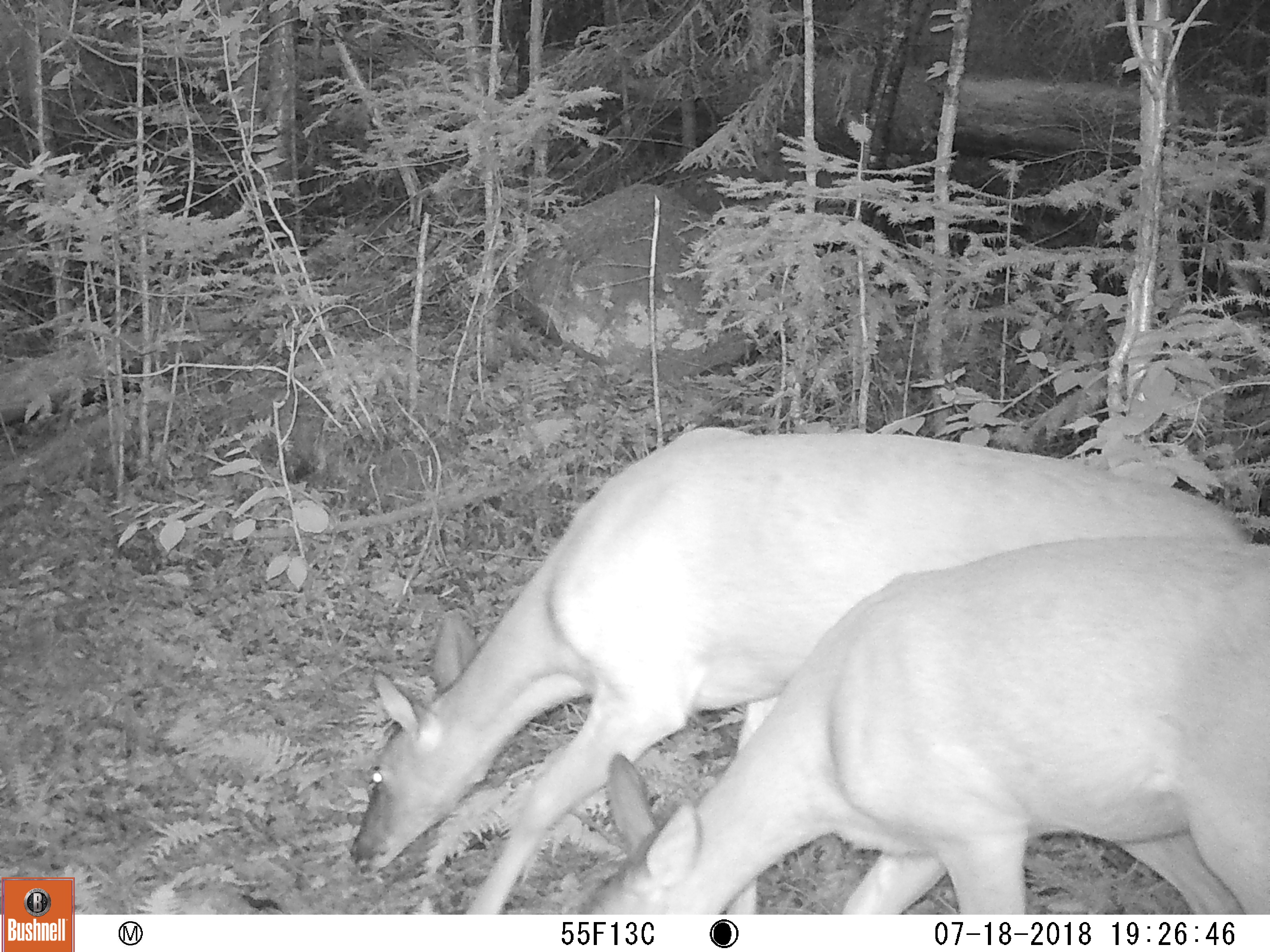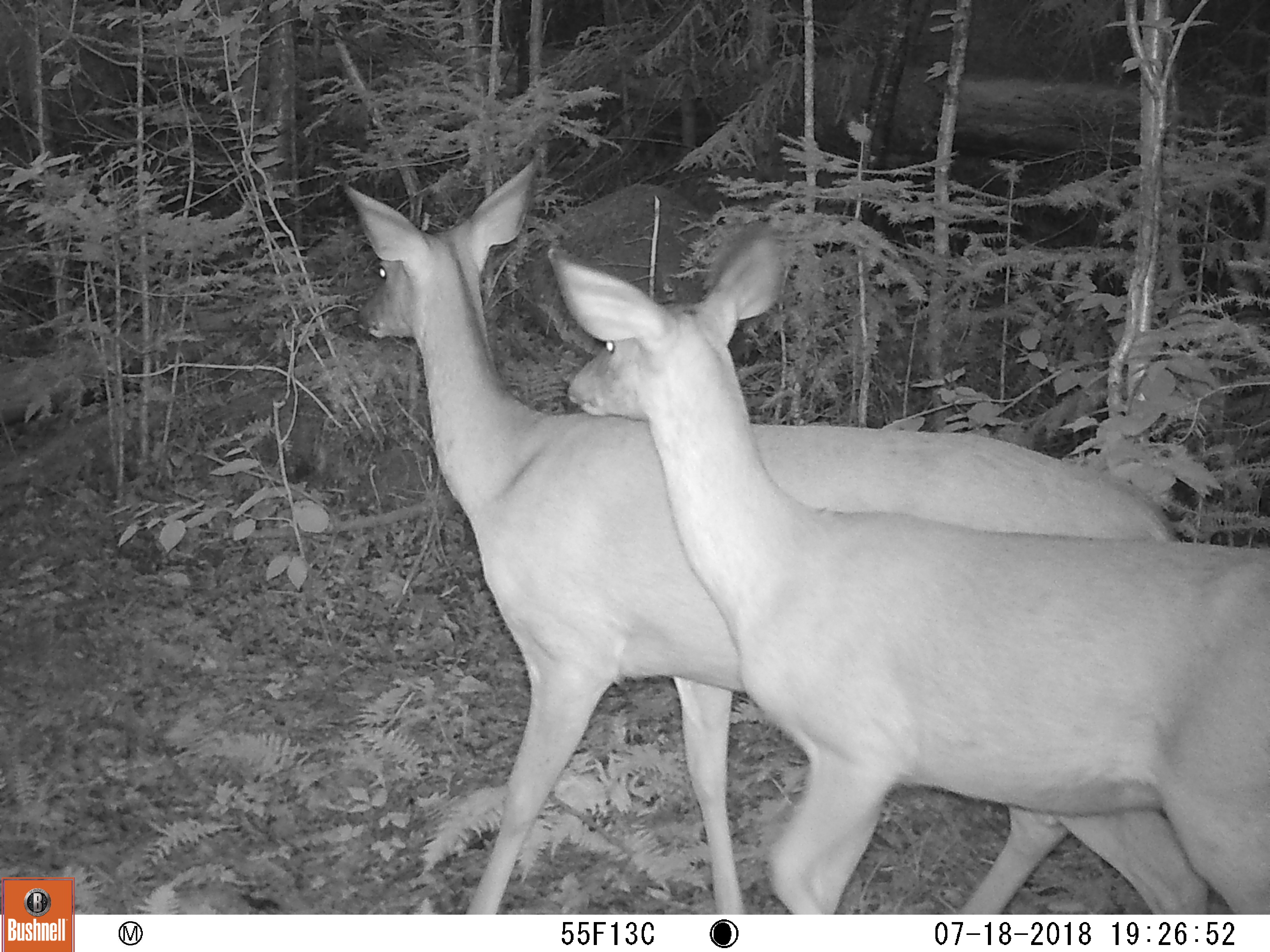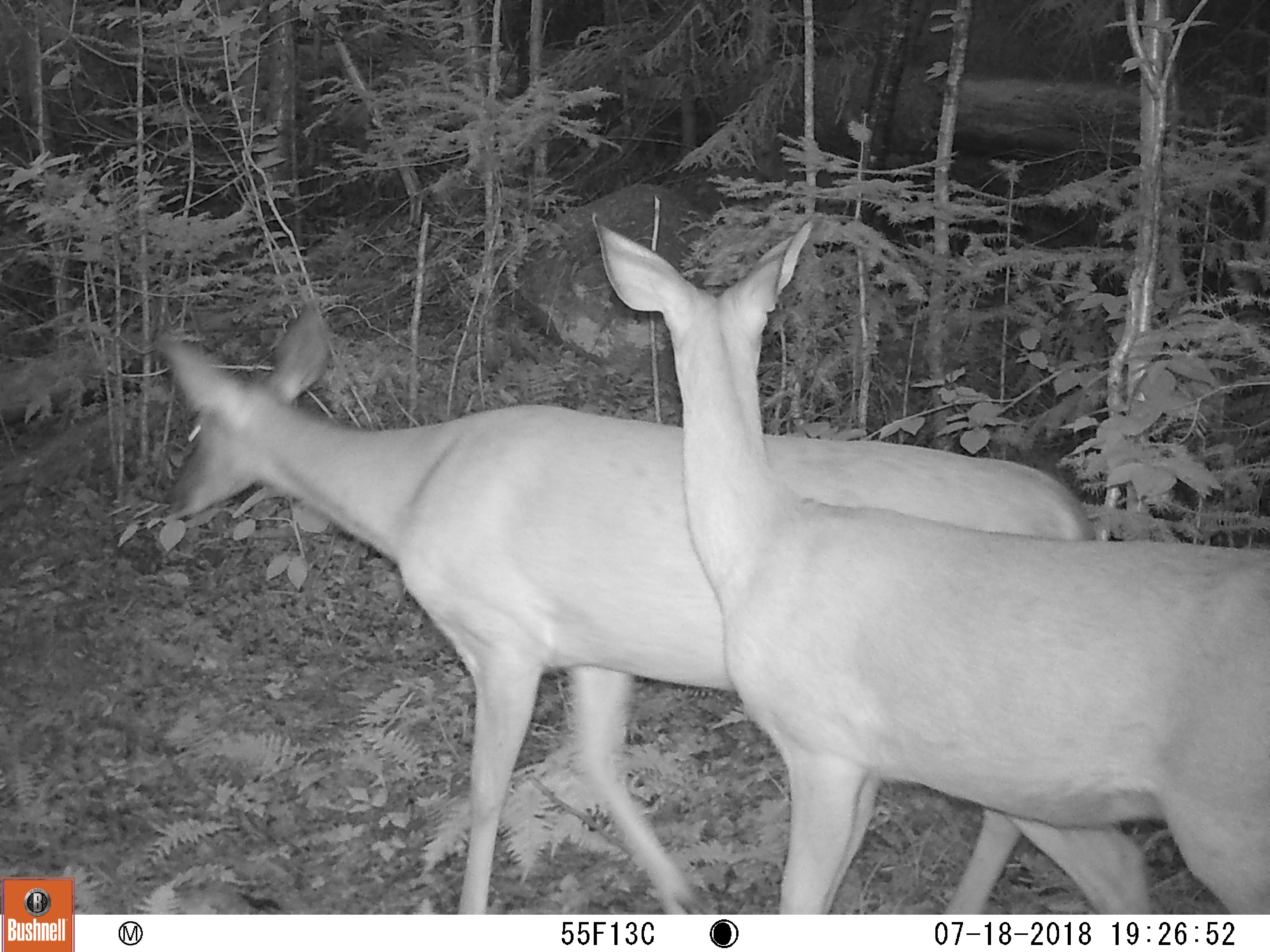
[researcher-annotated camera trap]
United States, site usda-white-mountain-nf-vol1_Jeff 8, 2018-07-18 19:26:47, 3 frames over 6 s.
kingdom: Animalia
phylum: Chordata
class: Mammalia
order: Artiodactyla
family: Cervidae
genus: Odocoileus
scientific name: Odocoileus virginianus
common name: white-tailed deer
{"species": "white-tailed deer (Odocoileus virginianus)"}